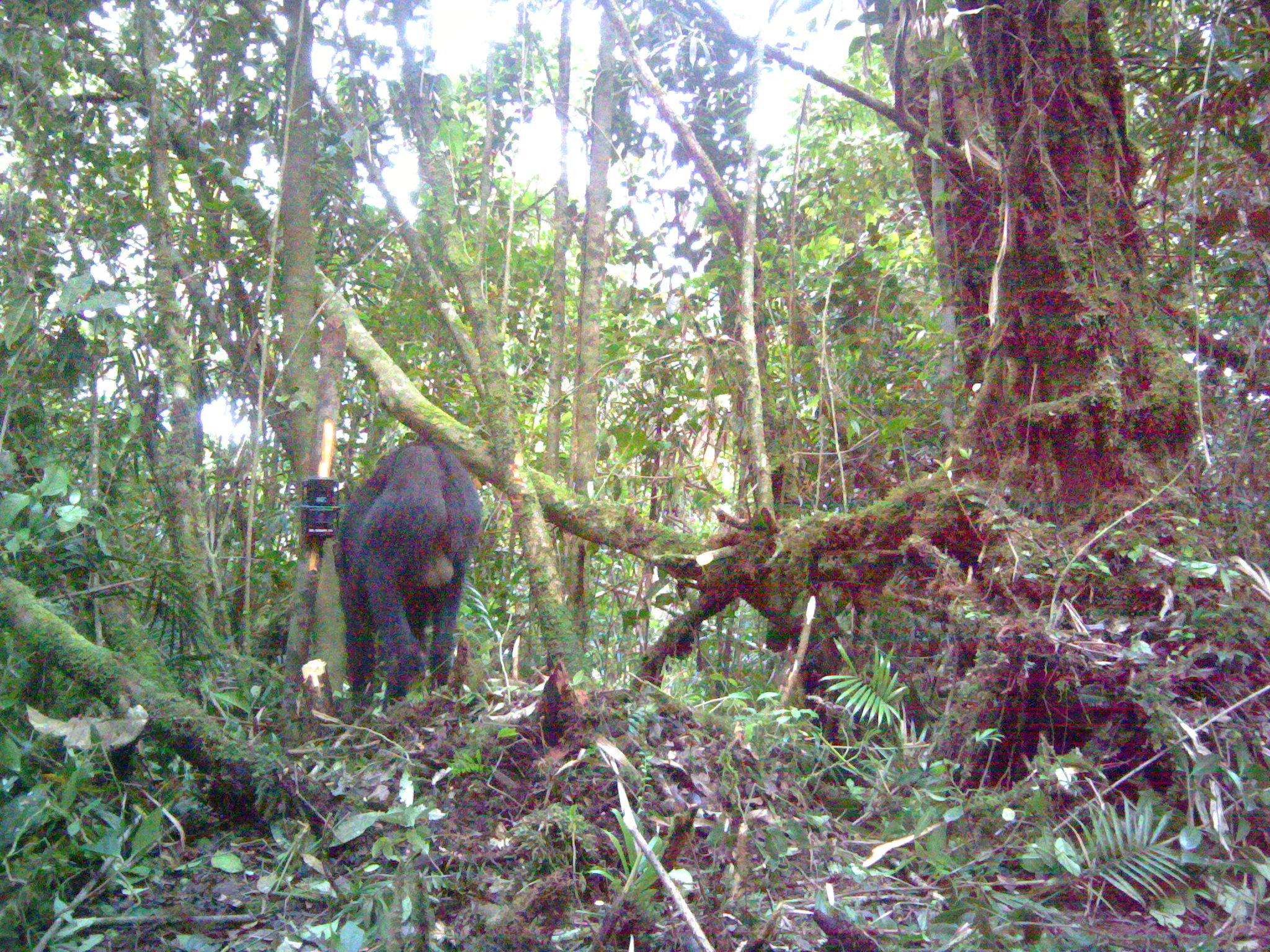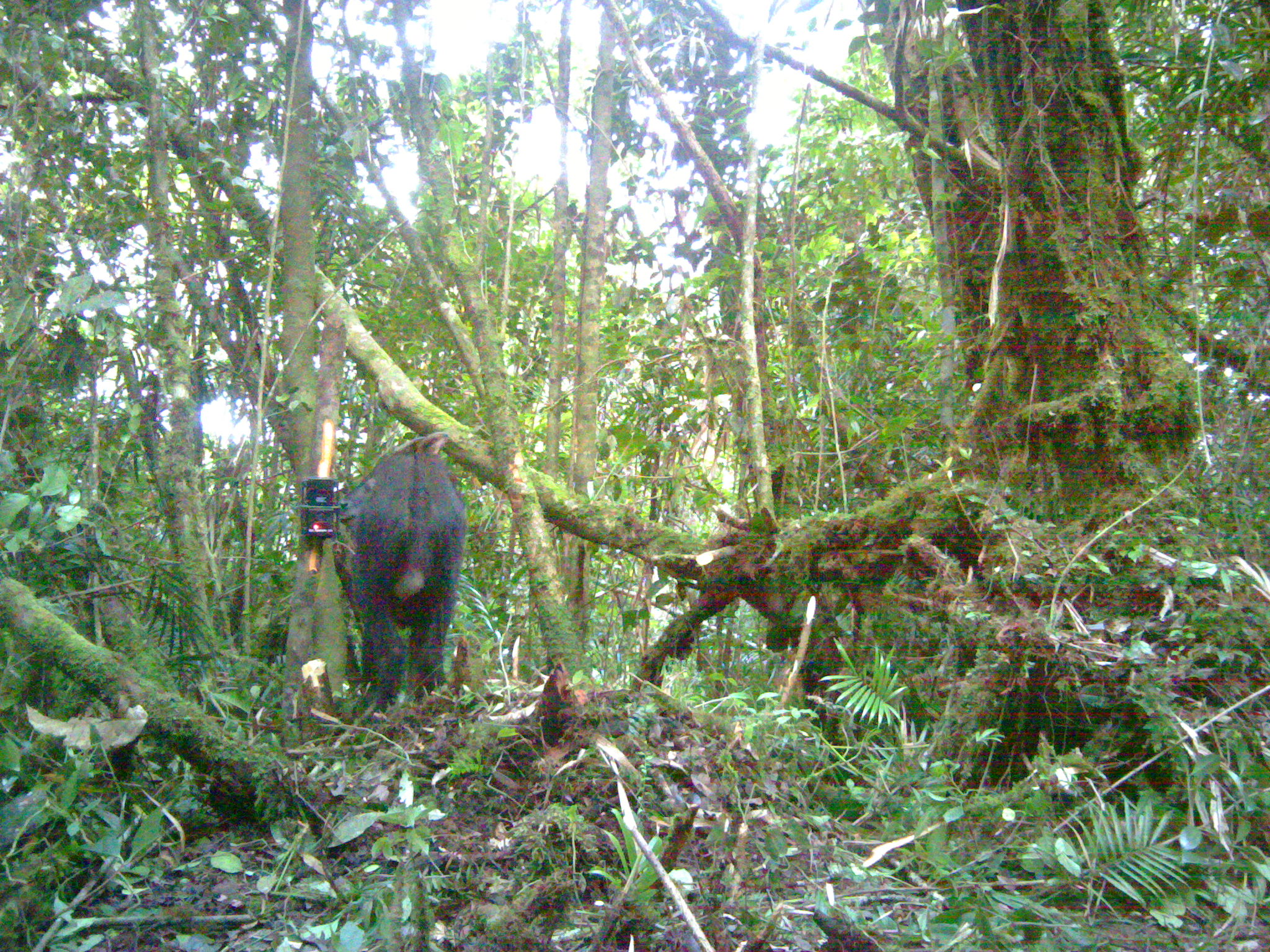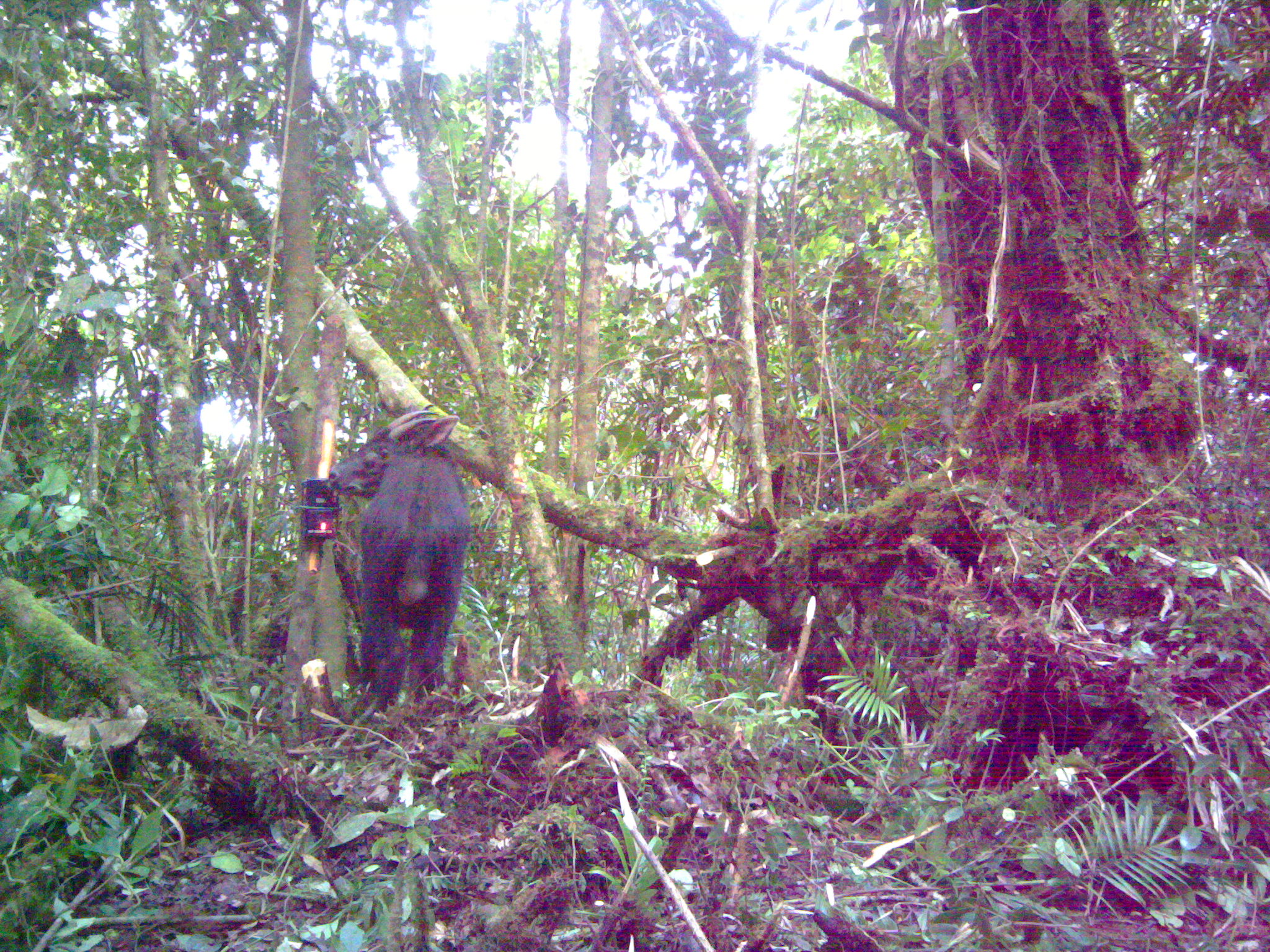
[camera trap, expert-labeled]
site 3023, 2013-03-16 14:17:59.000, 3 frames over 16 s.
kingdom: Animalia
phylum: Chordata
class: Mammalia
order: Artiodactyla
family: Bovidae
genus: Capricornis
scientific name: Capricornis sumatraensis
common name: southern serow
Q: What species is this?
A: Capricornis sumatraensis (southern serow).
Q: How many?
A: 1.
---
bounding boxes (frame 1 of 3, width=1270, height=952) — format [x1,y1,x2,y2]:
capricornis sumatraensis: [326,433,483,712]